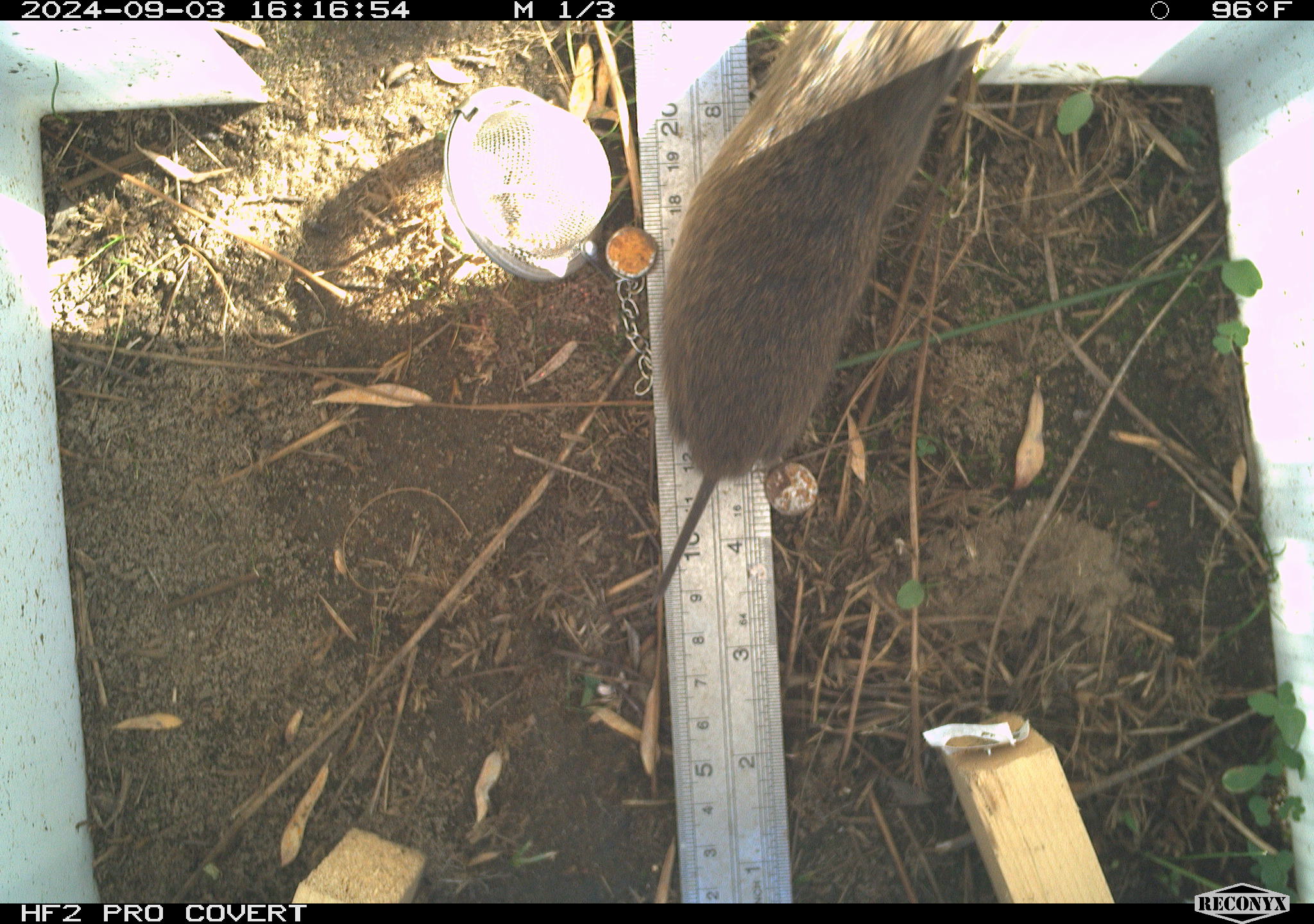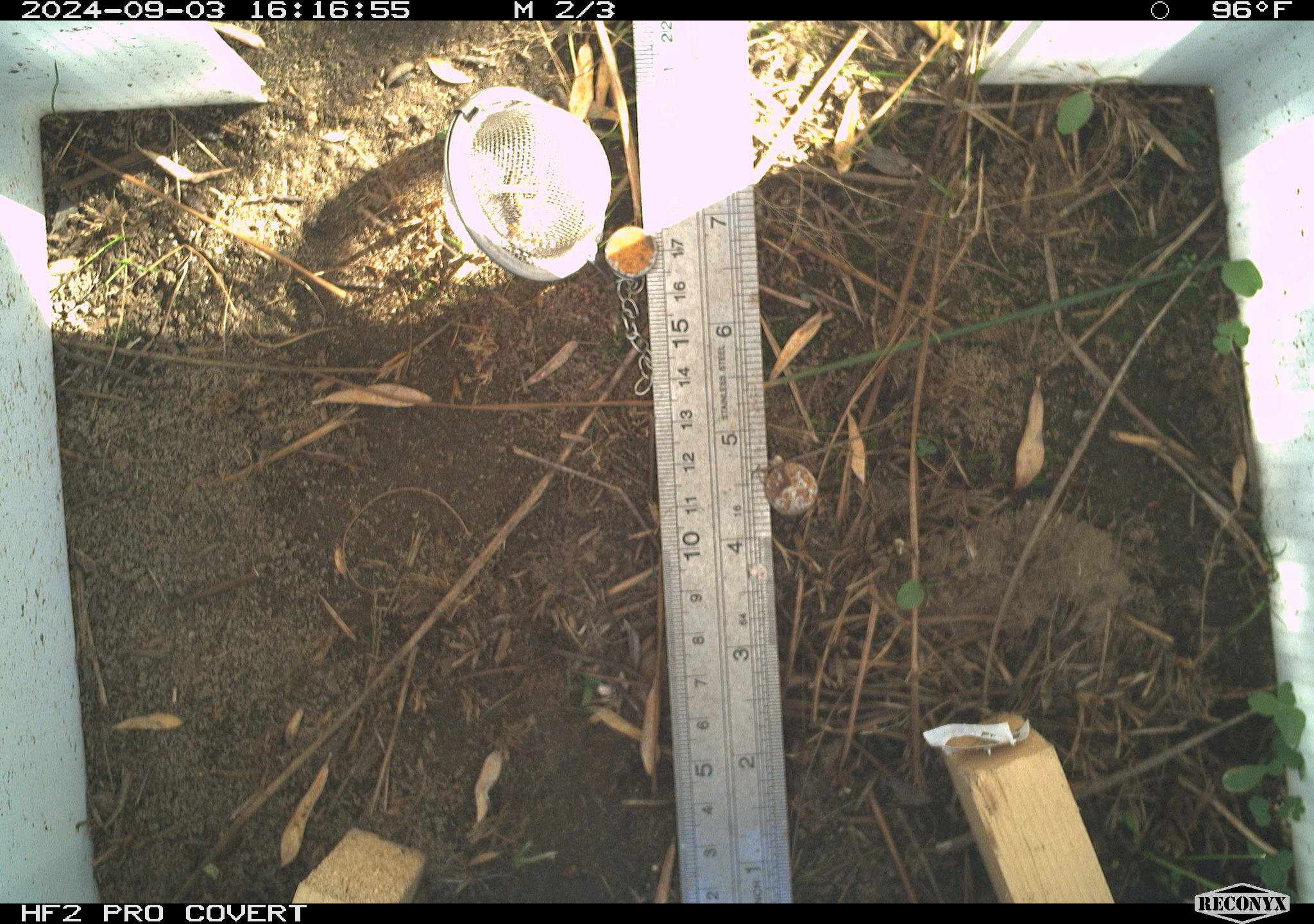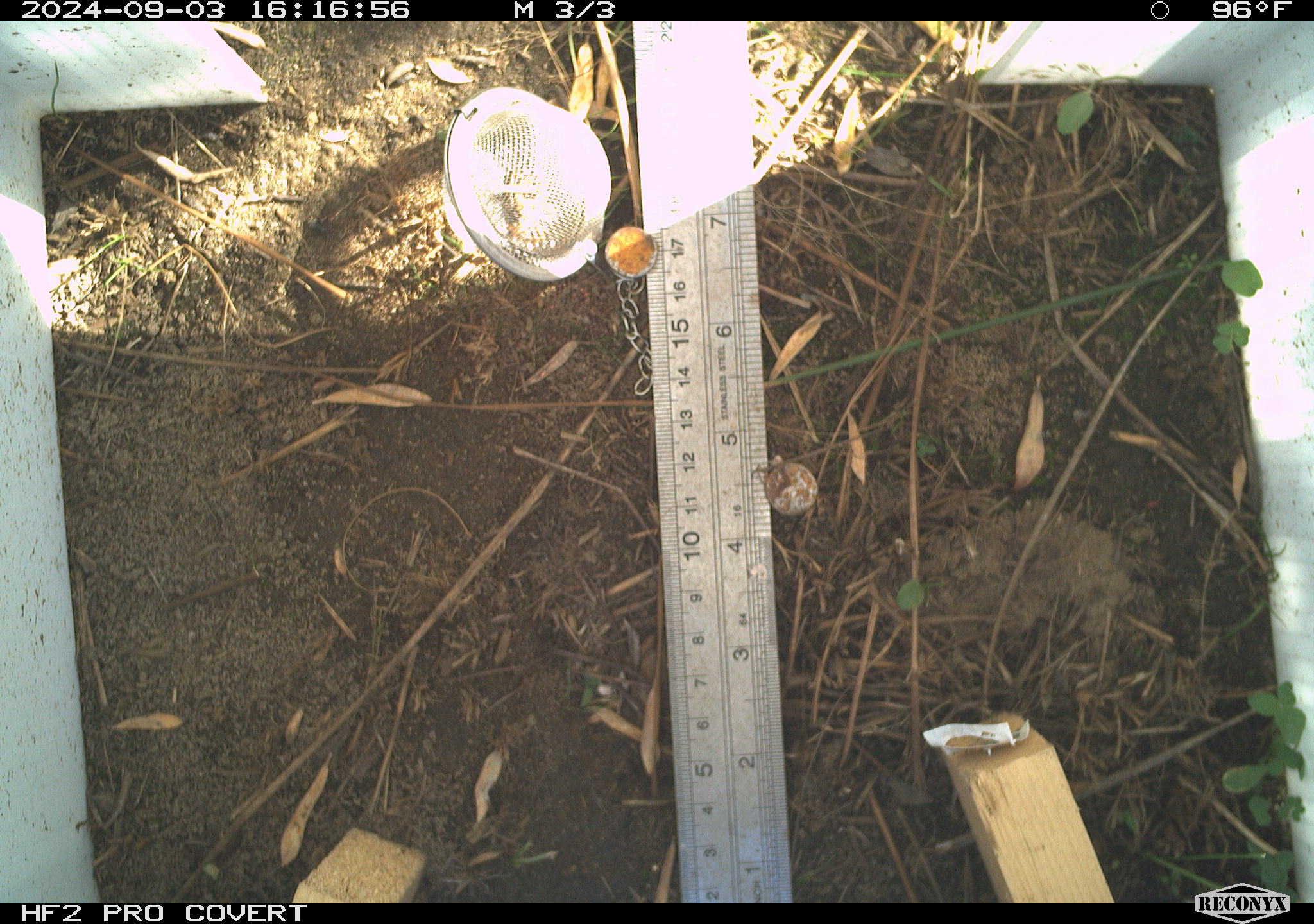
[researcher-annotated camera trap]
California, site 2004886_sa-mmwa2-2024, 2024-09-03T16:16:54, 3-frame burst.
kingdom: Animalia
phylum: Chordata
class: Mammalia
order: Rodentia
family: Cricetidae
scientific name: Arvicolinae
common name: voles, lemmings, and muskrats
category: arvicolinae subfamily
Arvicolinae subfamily (voles, lemmings, and muskrats) (Arvicolinae).